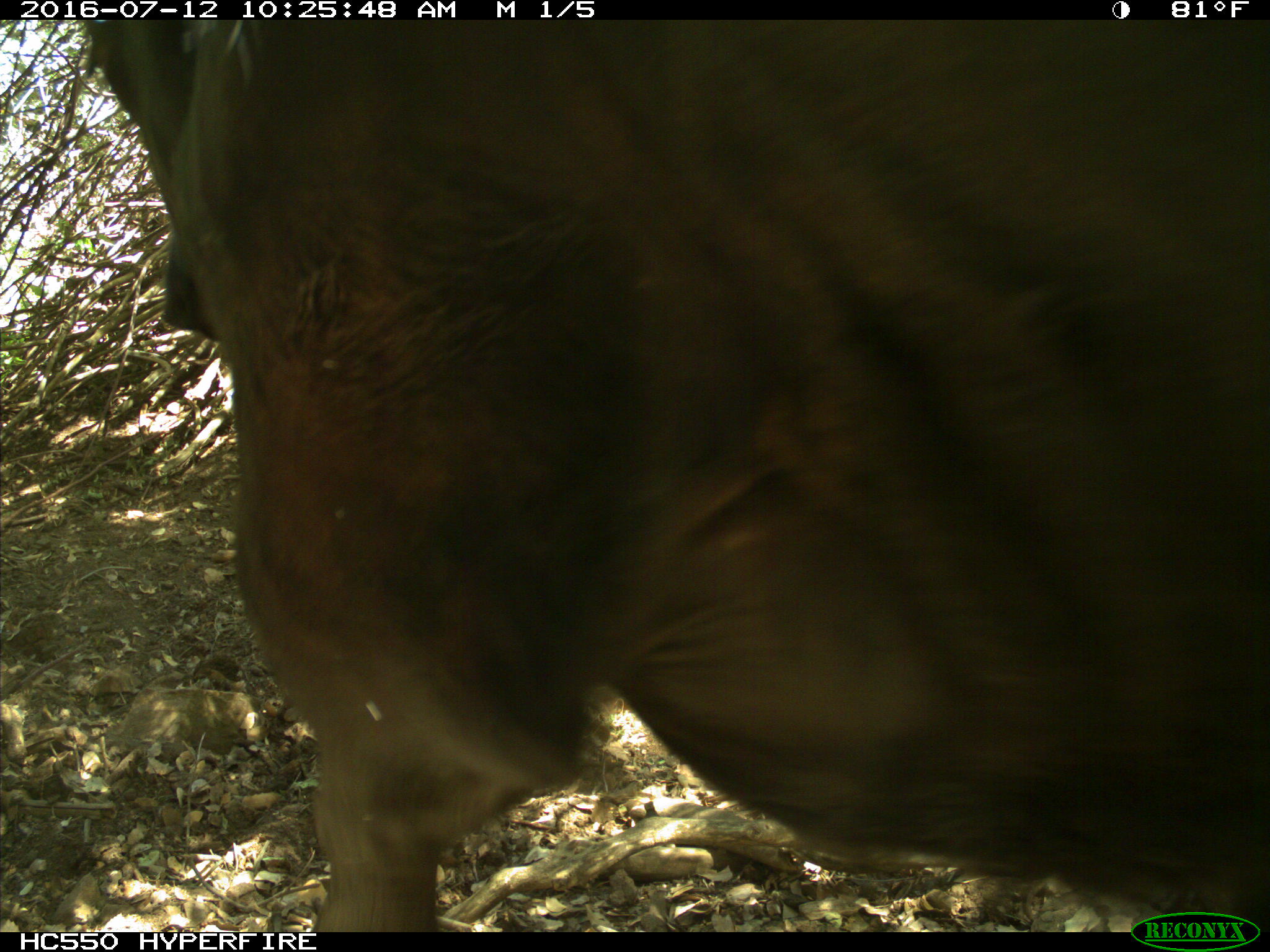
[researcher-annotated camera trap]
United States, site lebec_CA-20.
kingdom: Animalia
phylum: Chordata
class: Mammalia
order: Artiodactyla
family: Bovidae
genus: Bos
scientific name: Bos taurus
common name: domestic cow